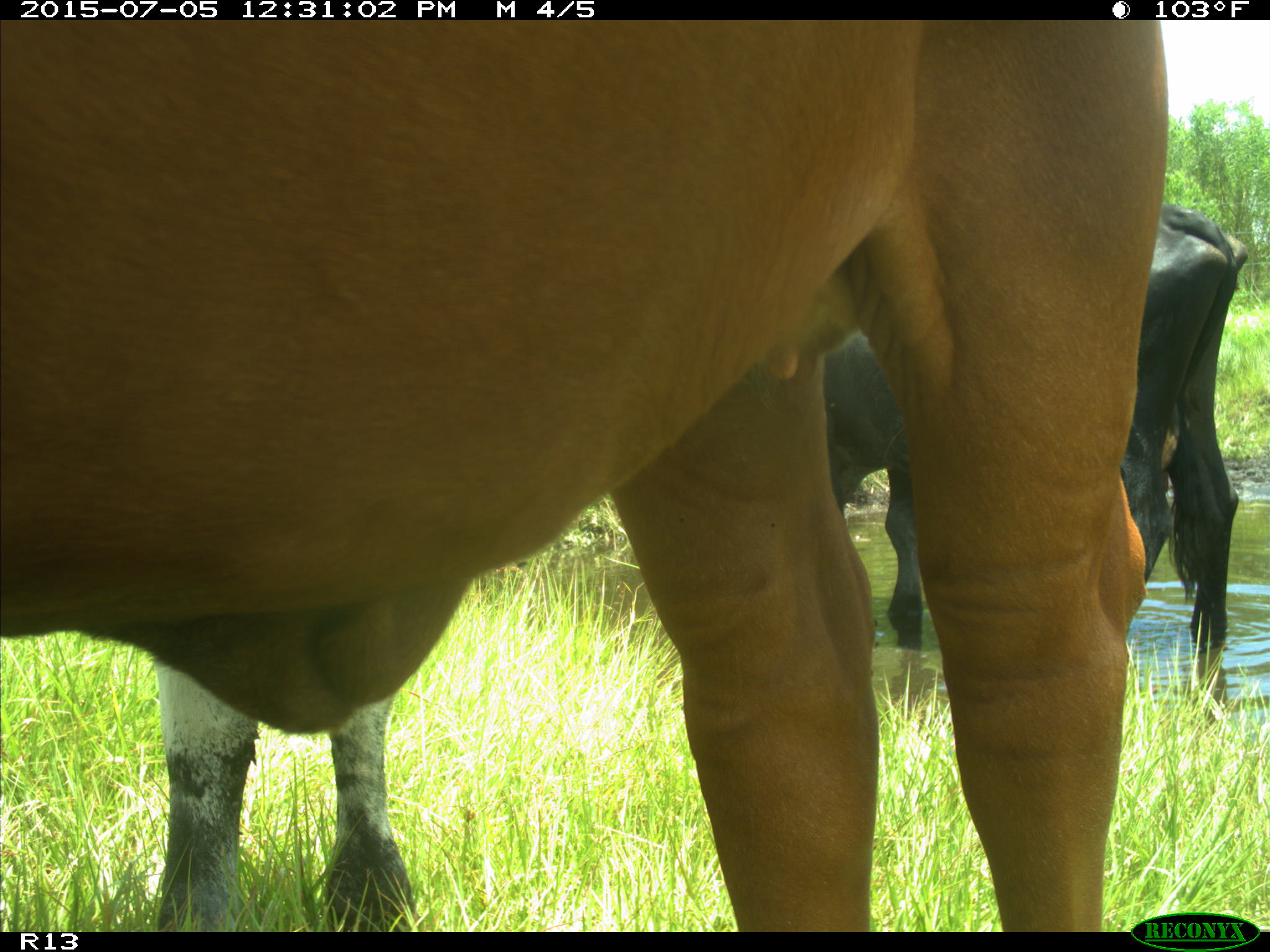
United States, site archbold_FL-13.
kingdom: Animalia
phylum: Chordata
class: Mammalia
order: Artiodactyla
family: Bovidae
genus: Bos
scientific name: Bos taurus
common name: domestic cow